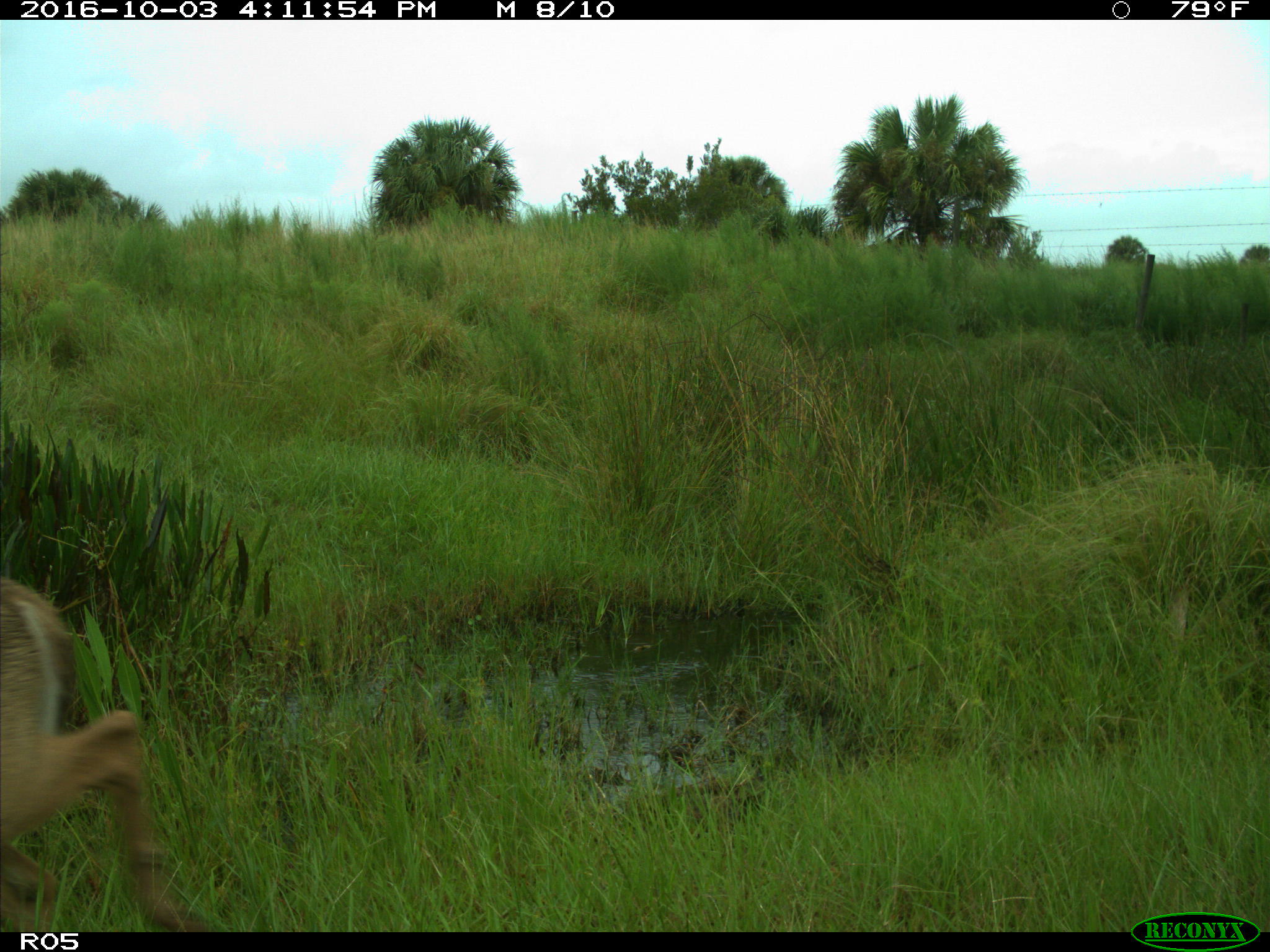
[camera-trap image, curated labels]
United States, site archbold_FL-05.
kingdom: Animalia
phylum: Chordata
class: Mammalia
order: Artiodactyla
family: Cervidae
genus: Odocoileus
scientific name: Odocoileus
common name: deer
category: unidentified deer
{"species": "unidentified deer (deer) (Odocoileus)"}